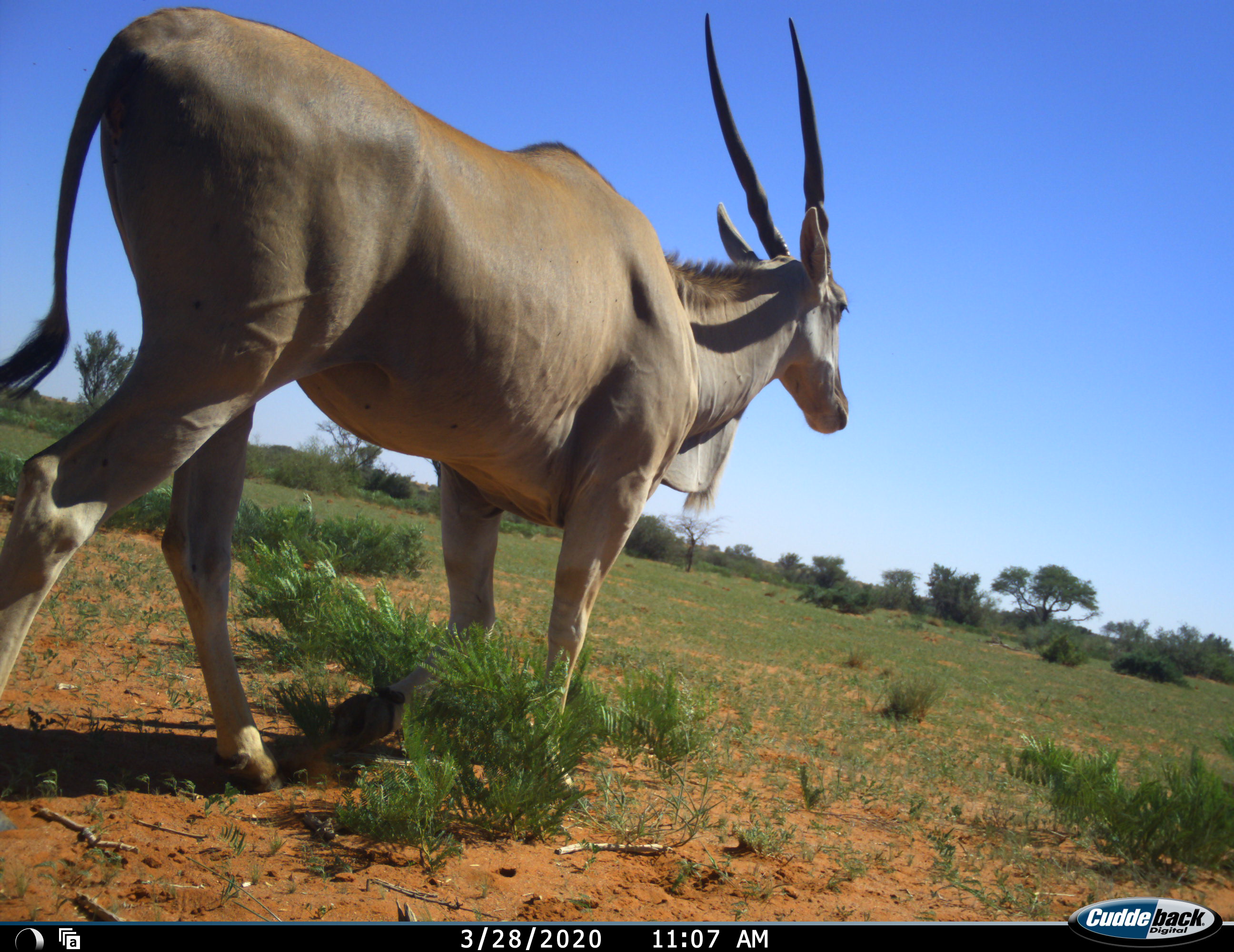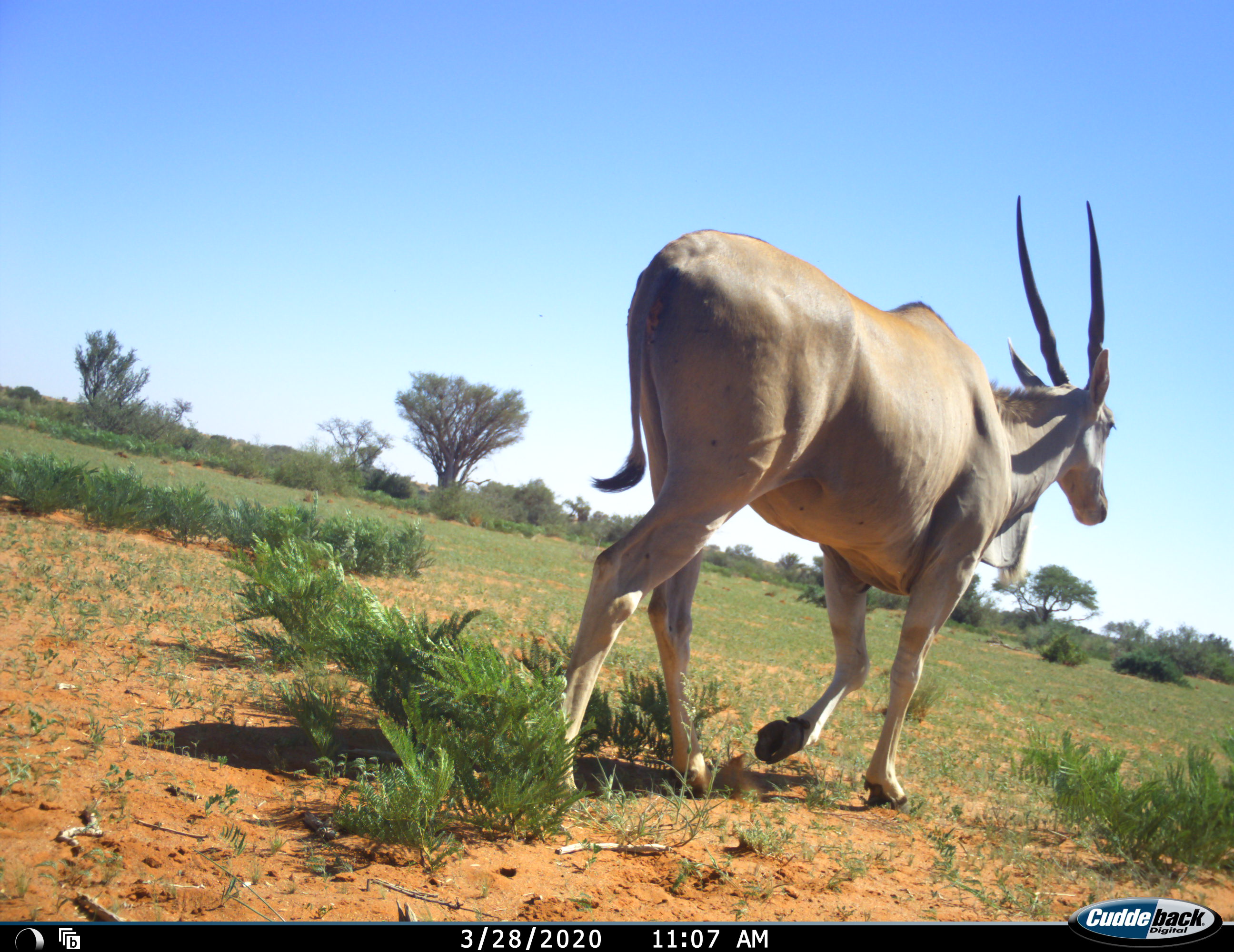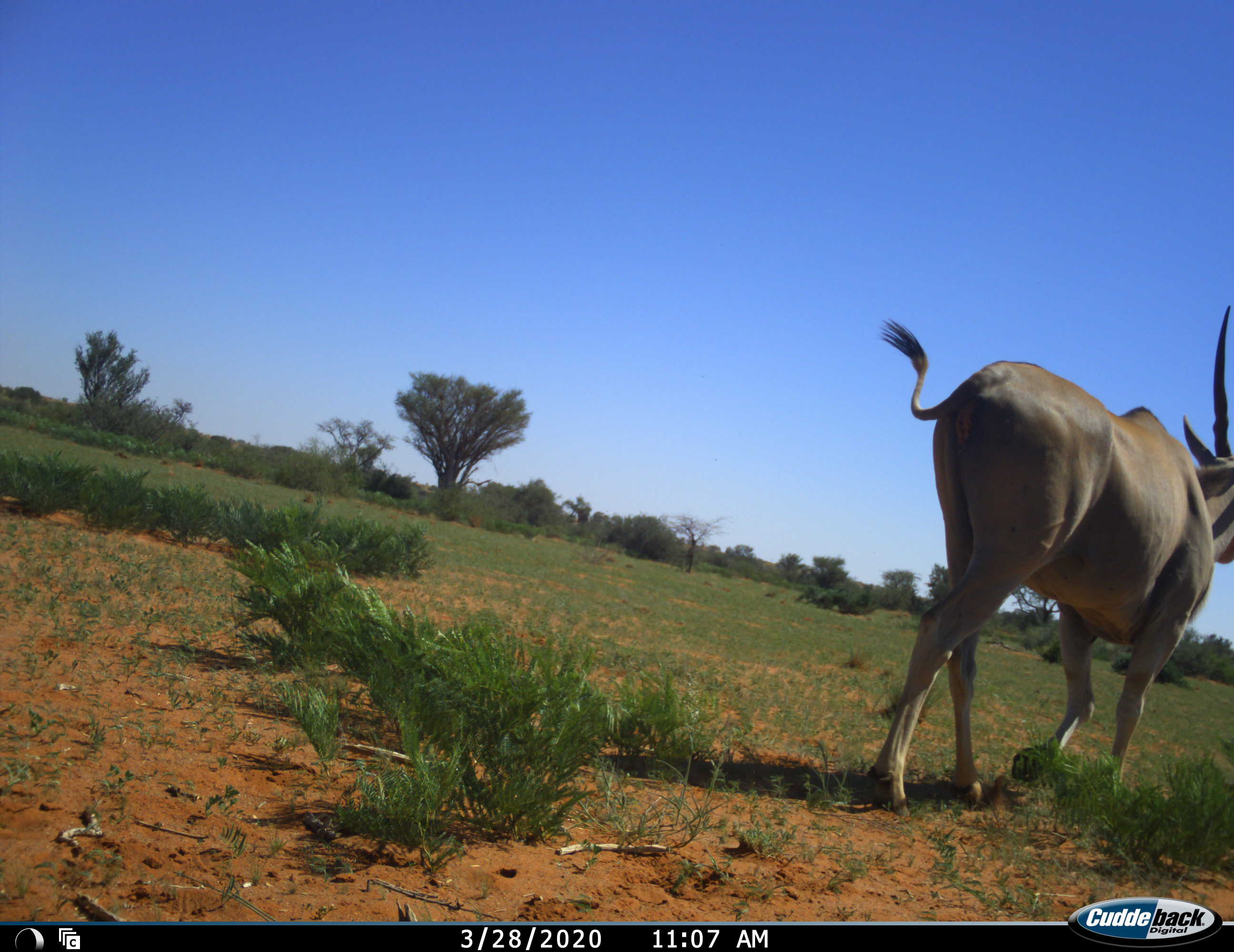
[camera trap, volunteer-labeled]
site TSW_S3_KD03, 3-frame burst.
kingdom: Animalia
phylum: Chordata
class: Mammalia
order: Artiodactyla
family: Bovidae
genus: Tragelaphus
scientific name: Tragelaphus oryx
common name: eland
Eland (Tragelaphus oryx), count 1. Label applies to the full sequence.